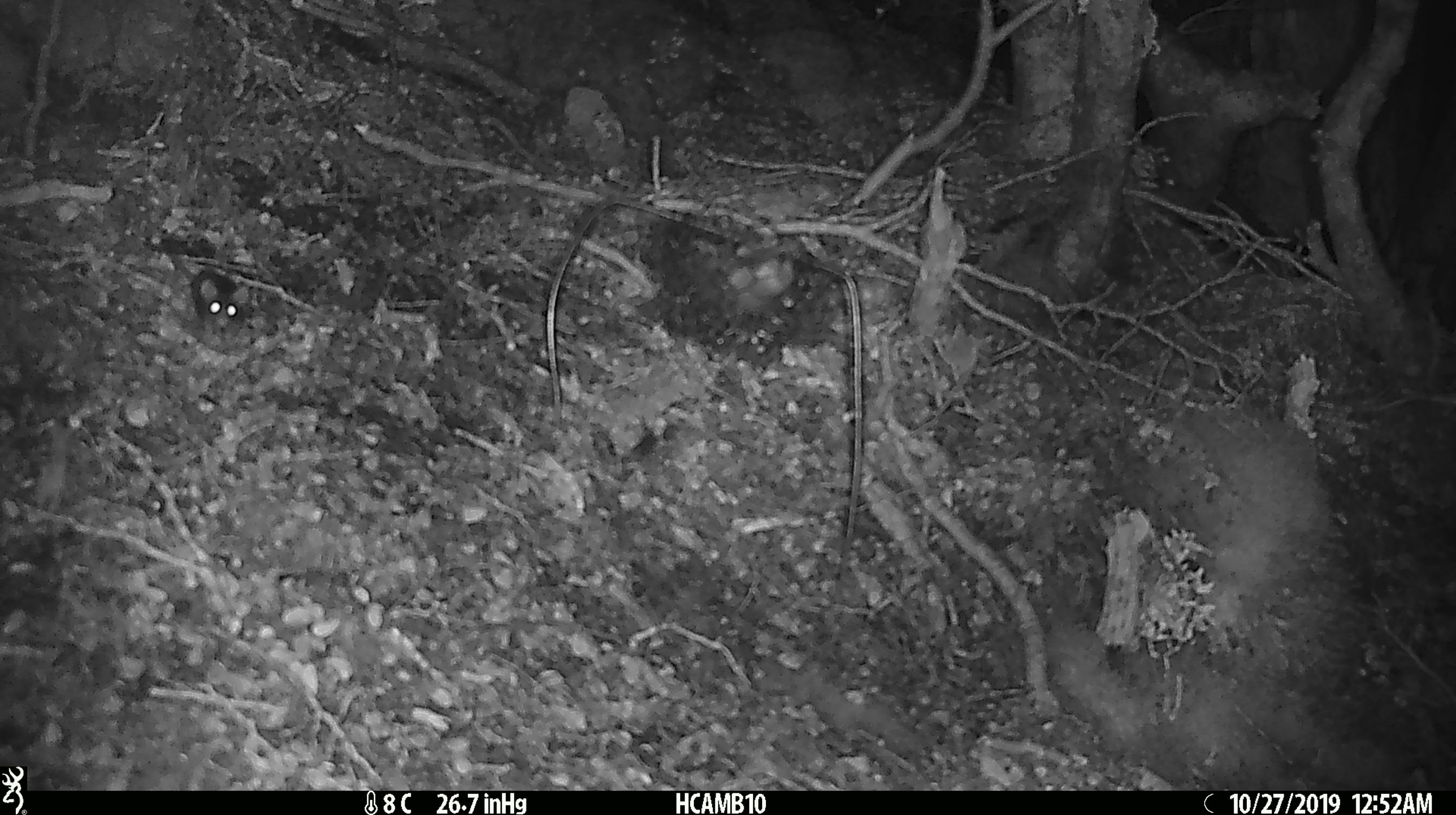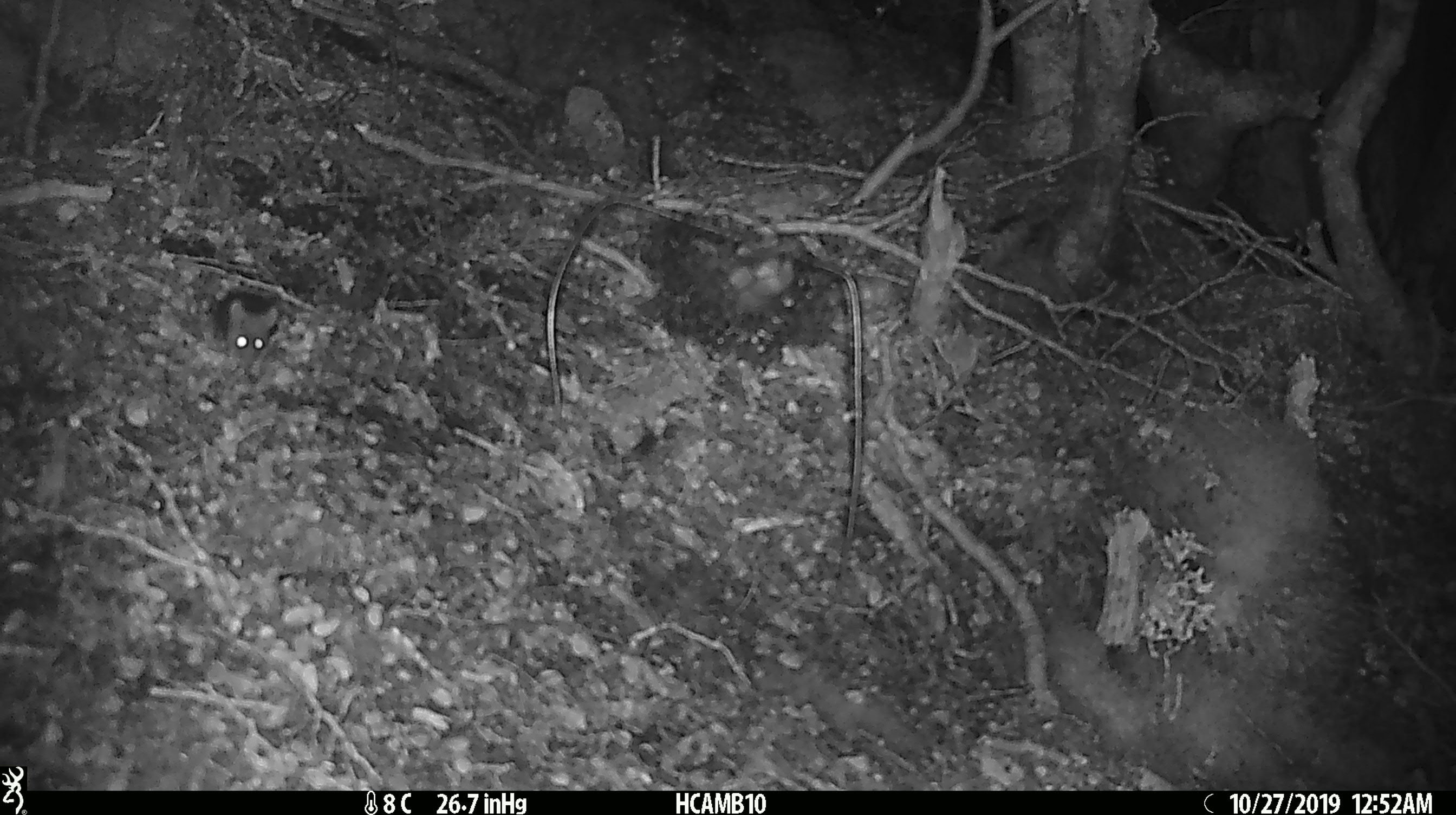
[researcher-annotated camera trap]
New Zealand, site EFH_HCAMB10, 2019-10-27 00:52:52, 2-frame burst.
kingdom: Animalia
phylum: Chordata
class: Mammalia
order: Rodentia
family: Muridae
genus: Mus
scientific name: Mus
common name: mouse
Mouse (Mus).